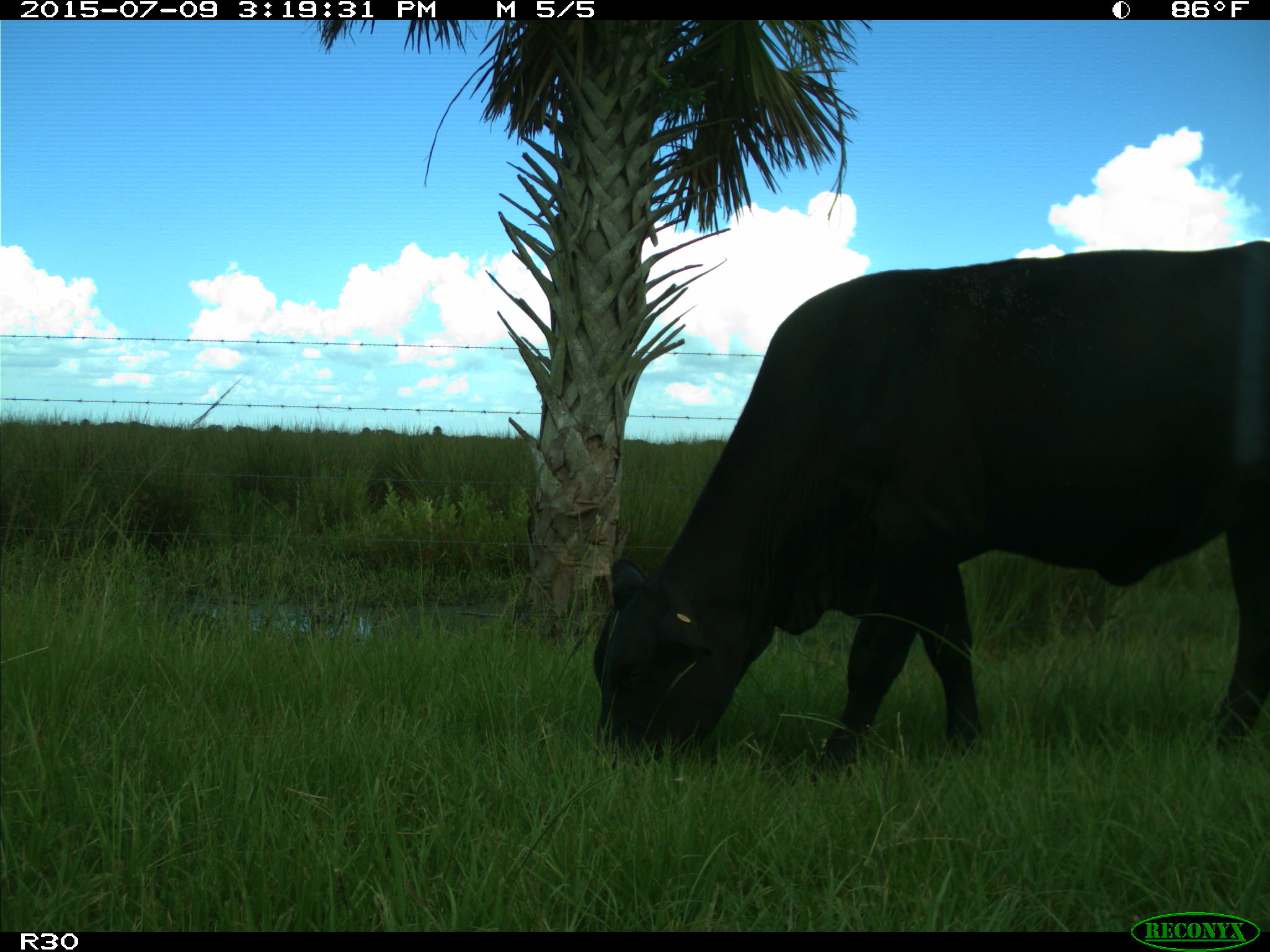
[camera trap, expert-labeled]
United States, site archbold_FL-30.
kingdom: Animalia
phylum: Chordata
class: Mammalia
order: Artiodactyla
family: Bovidae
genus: Bos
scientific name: Bos taurus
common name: domestic cow